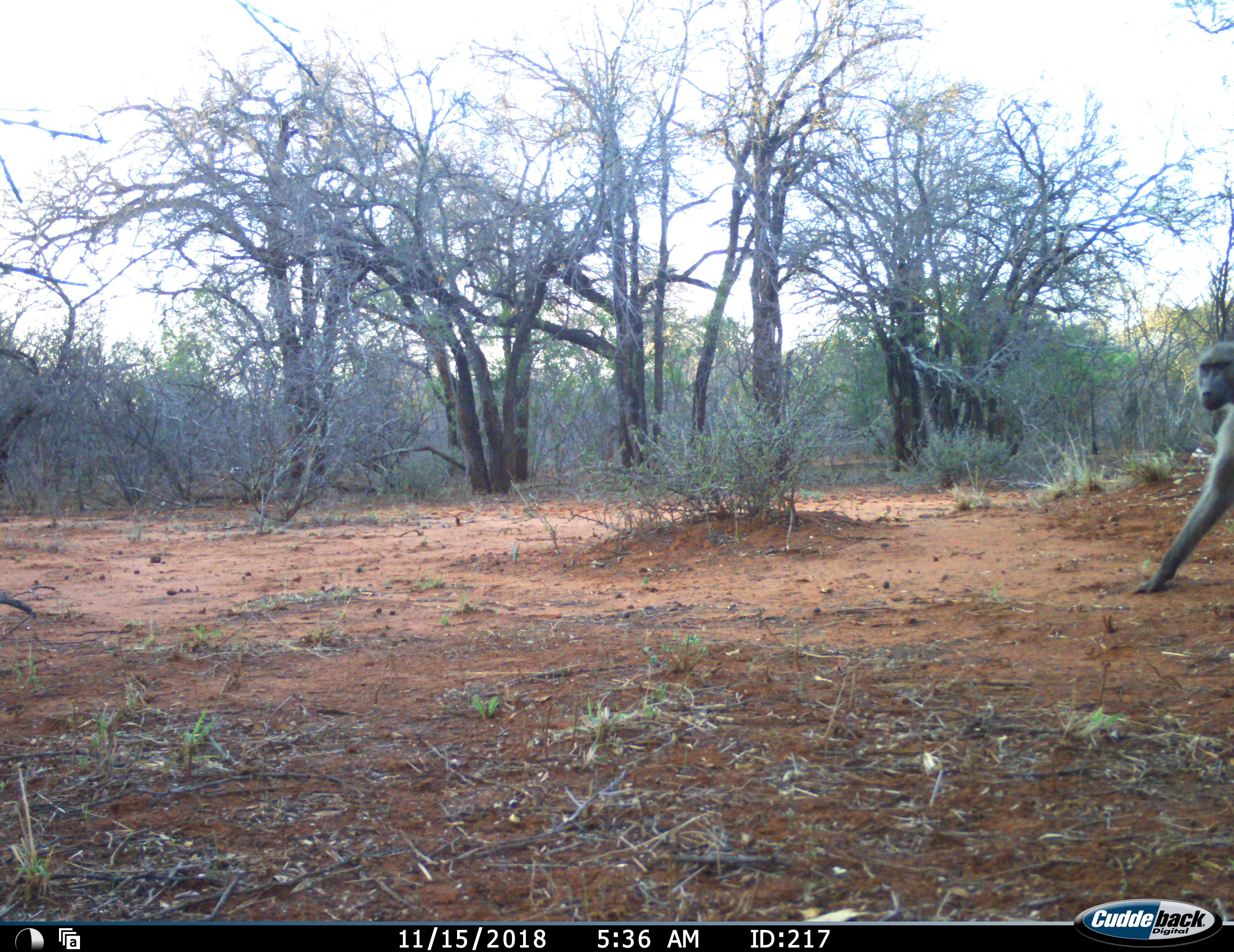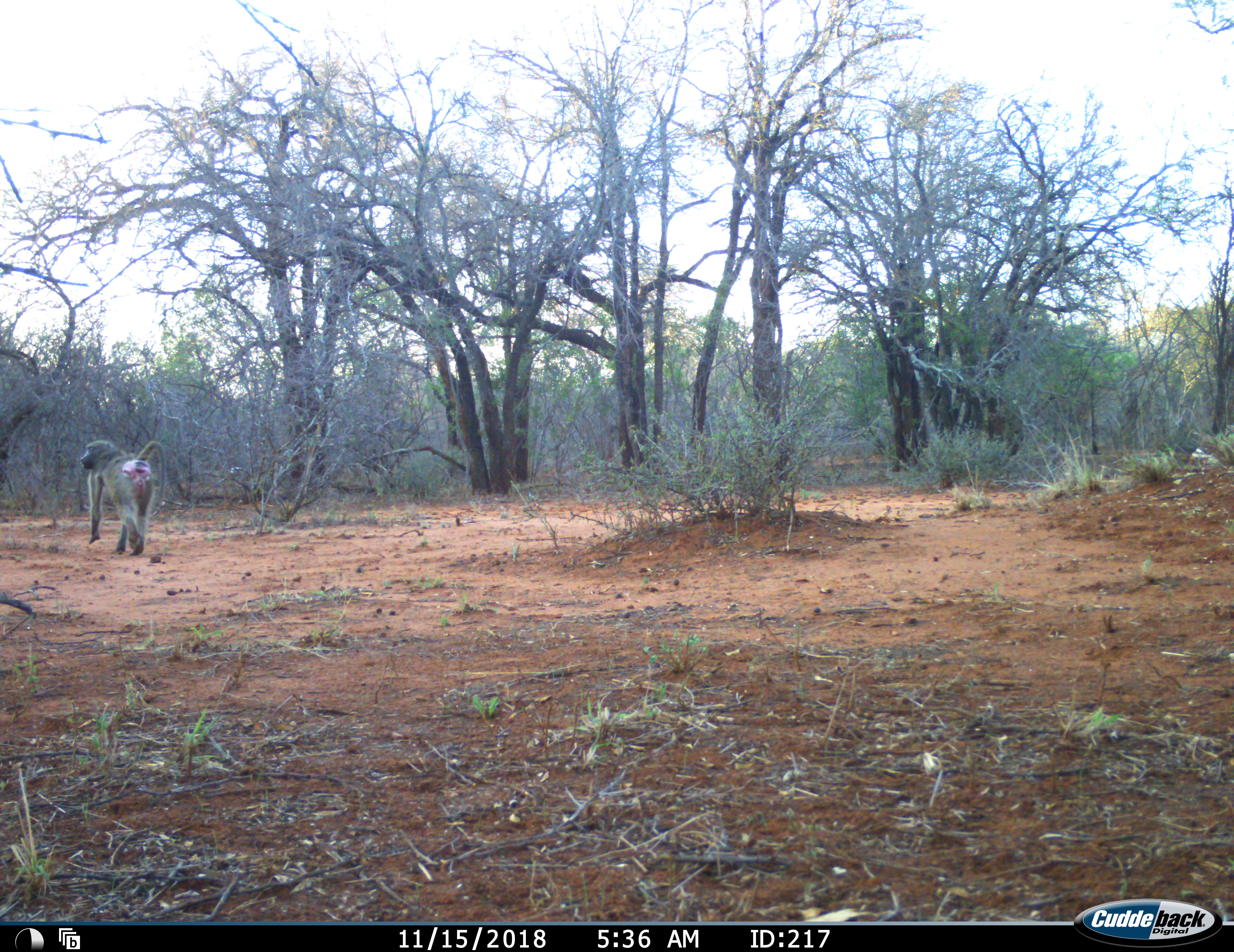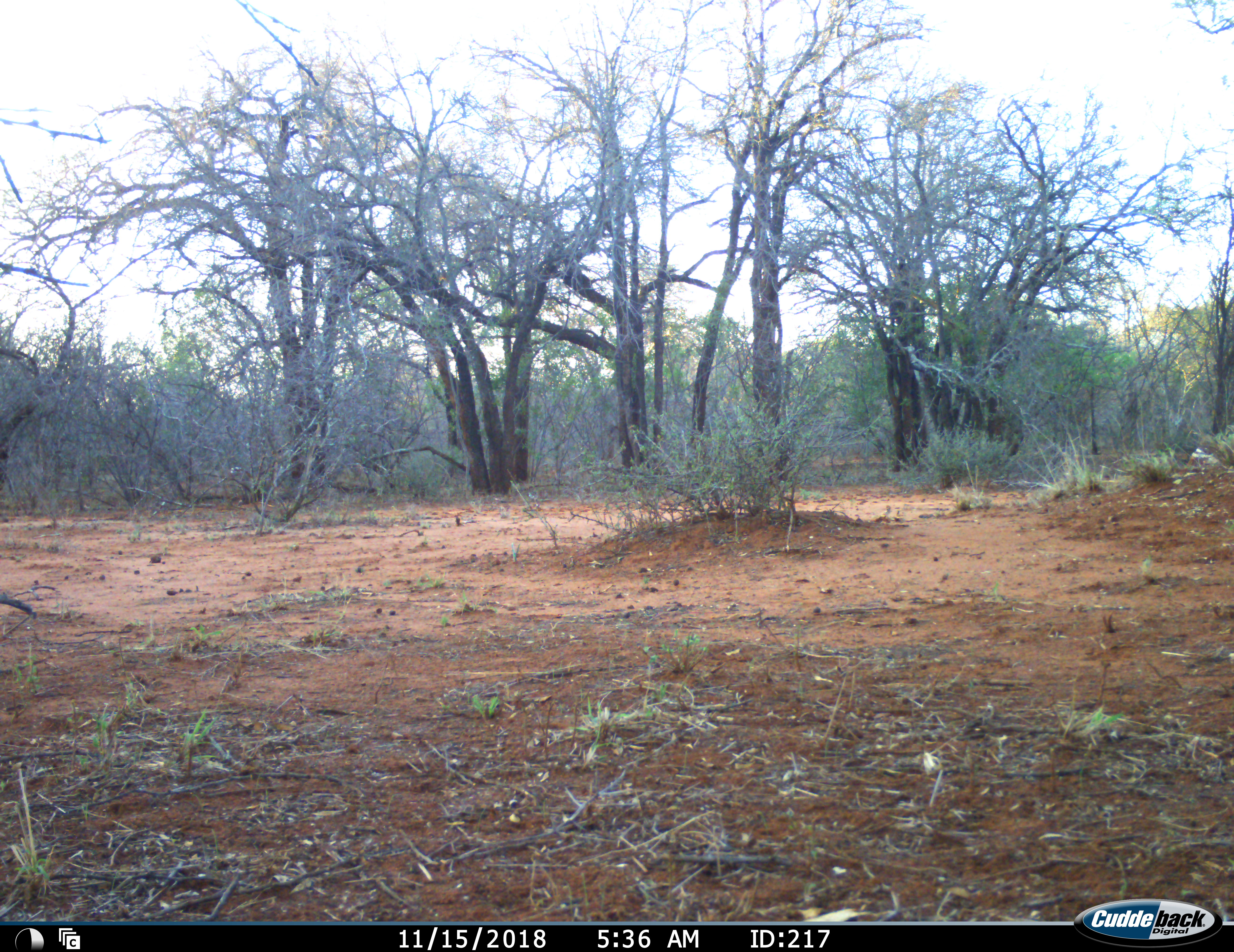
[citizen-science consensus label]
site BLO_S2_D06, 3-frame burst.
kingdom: Animalia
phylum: Chordata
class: Mammalia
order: Primates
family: Cercopithecidae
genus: Papio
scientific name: Papio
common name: baboon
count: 1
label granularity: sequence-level